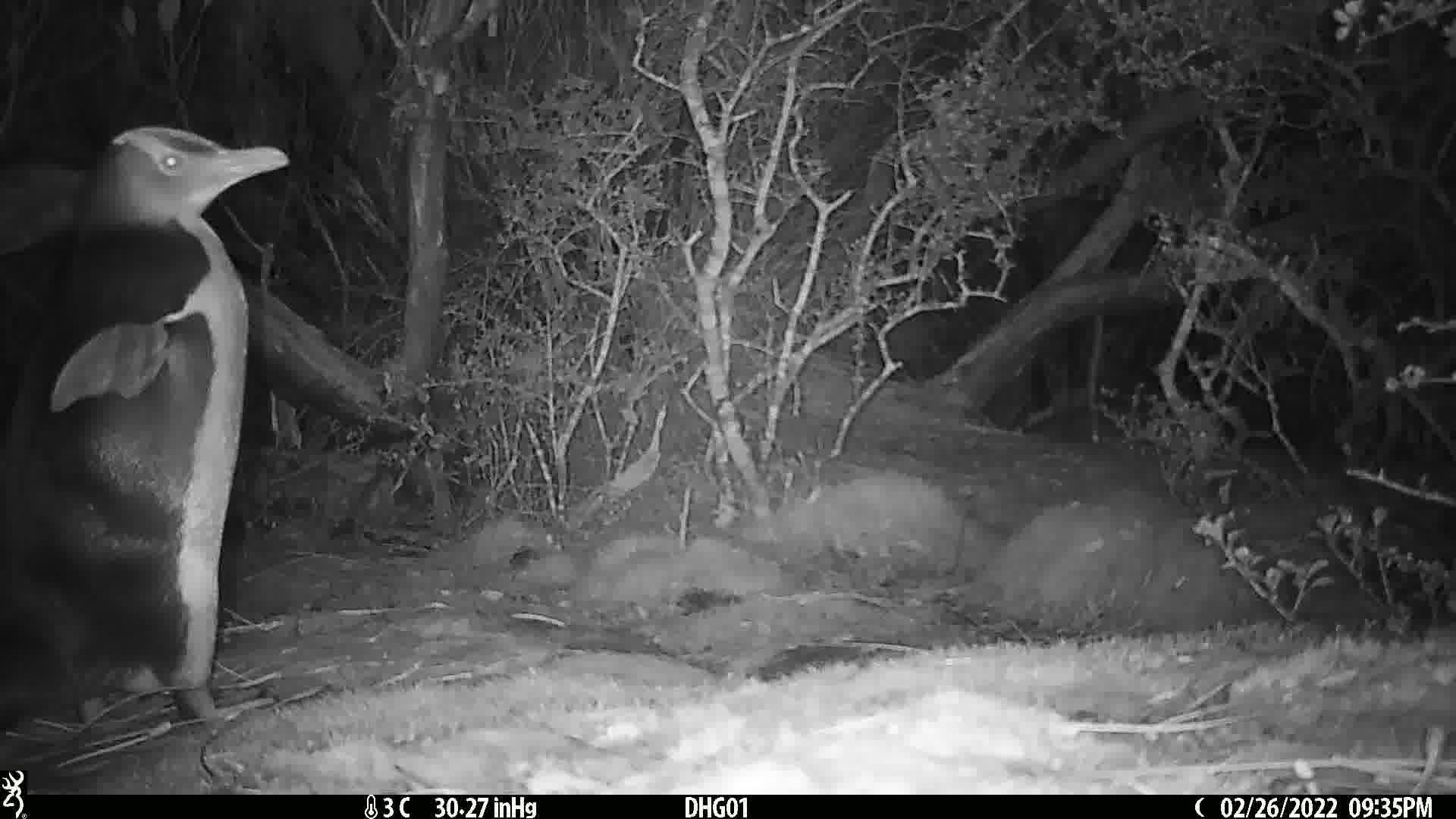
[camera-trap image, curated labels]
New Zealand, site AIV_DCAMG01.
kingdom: Animalia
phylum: Chordata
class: Aves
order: Sphenisciformes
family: Spheniscidae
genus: Megadyptes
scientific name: Megadyptes antipodes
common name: yellow-eyed penguin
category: yellow eyed penguin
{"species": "yellow eyed penguin (yellow-eyed penguin) (Megadyptes antipodes)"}